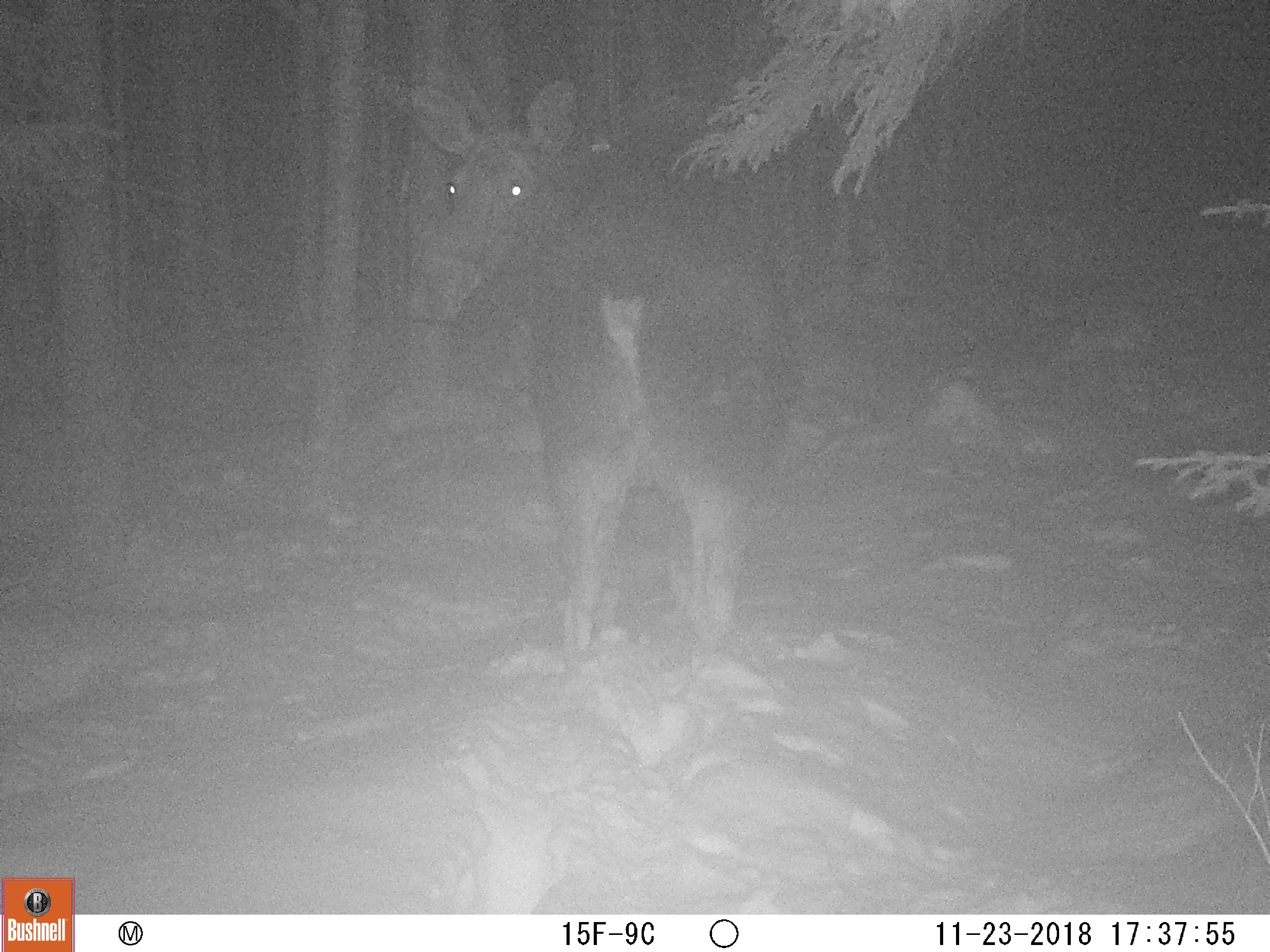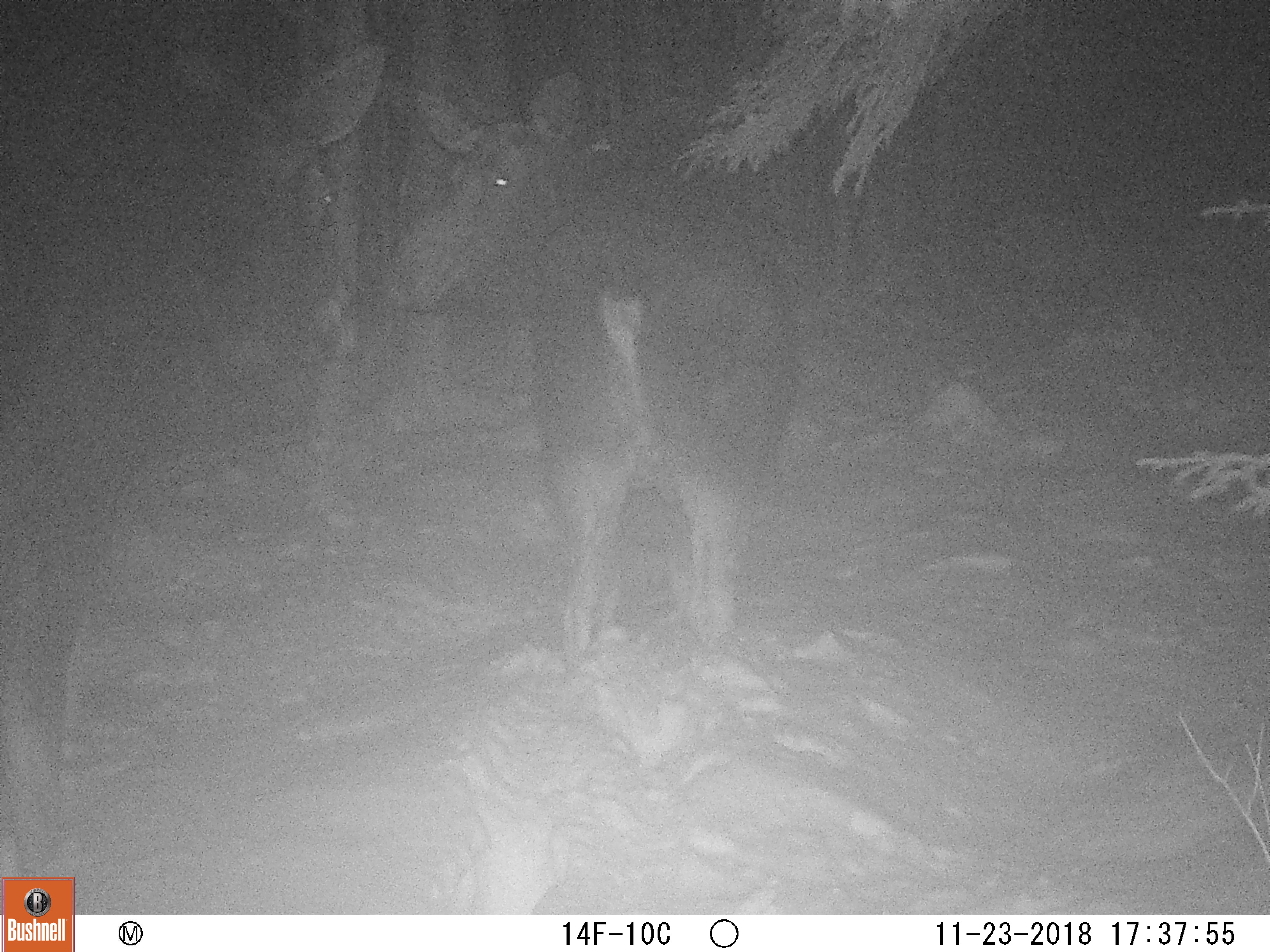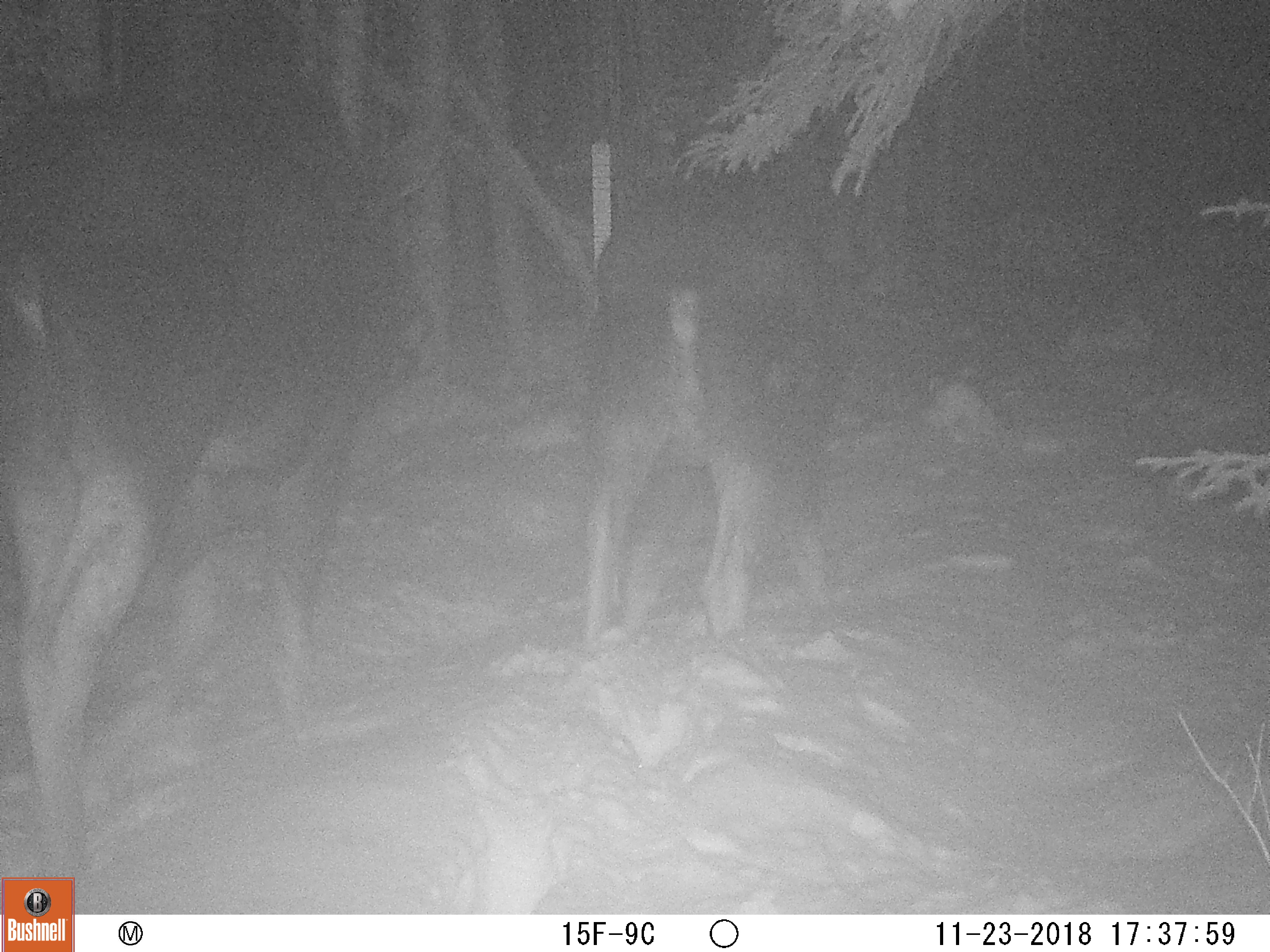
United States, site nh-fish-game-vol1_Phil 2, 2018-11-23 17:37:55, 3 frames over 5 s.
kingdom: Animalia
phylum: Chordata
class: Mammalia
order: Artiodactyla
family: Cervidae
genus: Alces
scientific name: Alces alces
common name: moose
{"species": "moose (Alces alces)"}